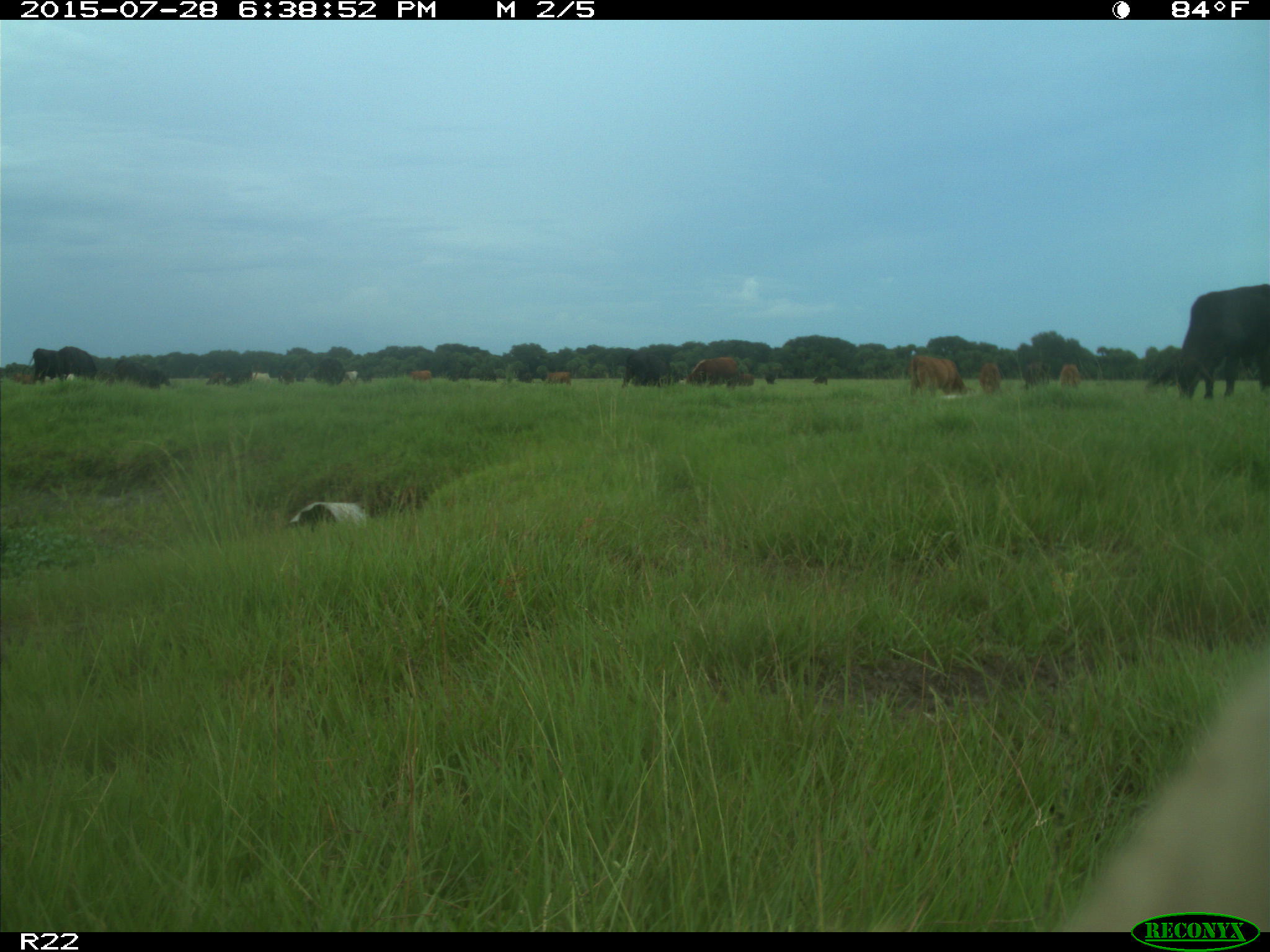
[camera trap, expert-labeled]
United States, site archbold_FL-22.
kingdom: Animalia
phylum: Chordata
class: Mammalia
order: Artiodactyla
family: Bovidae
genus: Bos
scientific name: Bos taurus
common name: domestic cow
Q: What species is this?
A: Bos taurus (domestic cow).